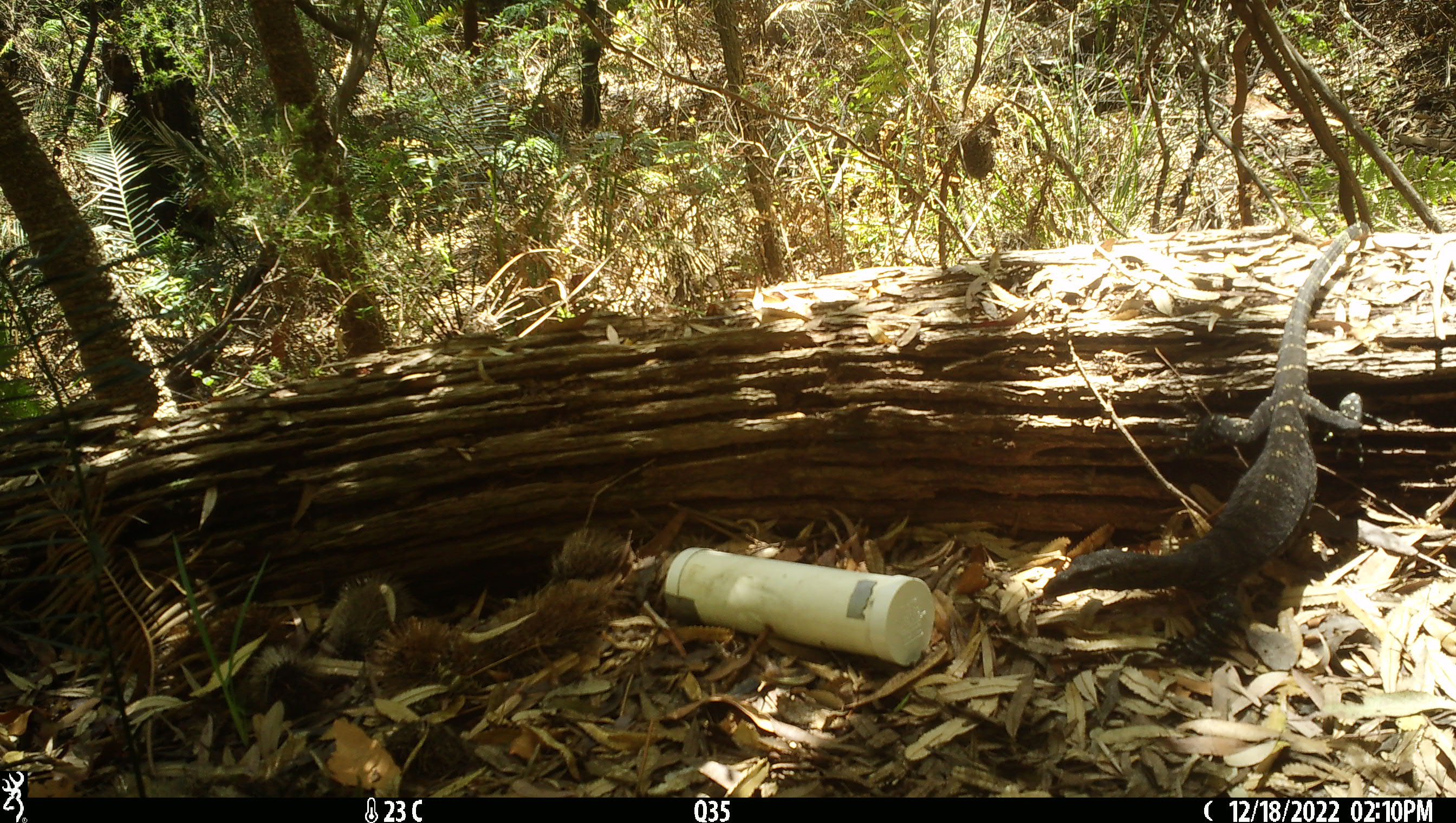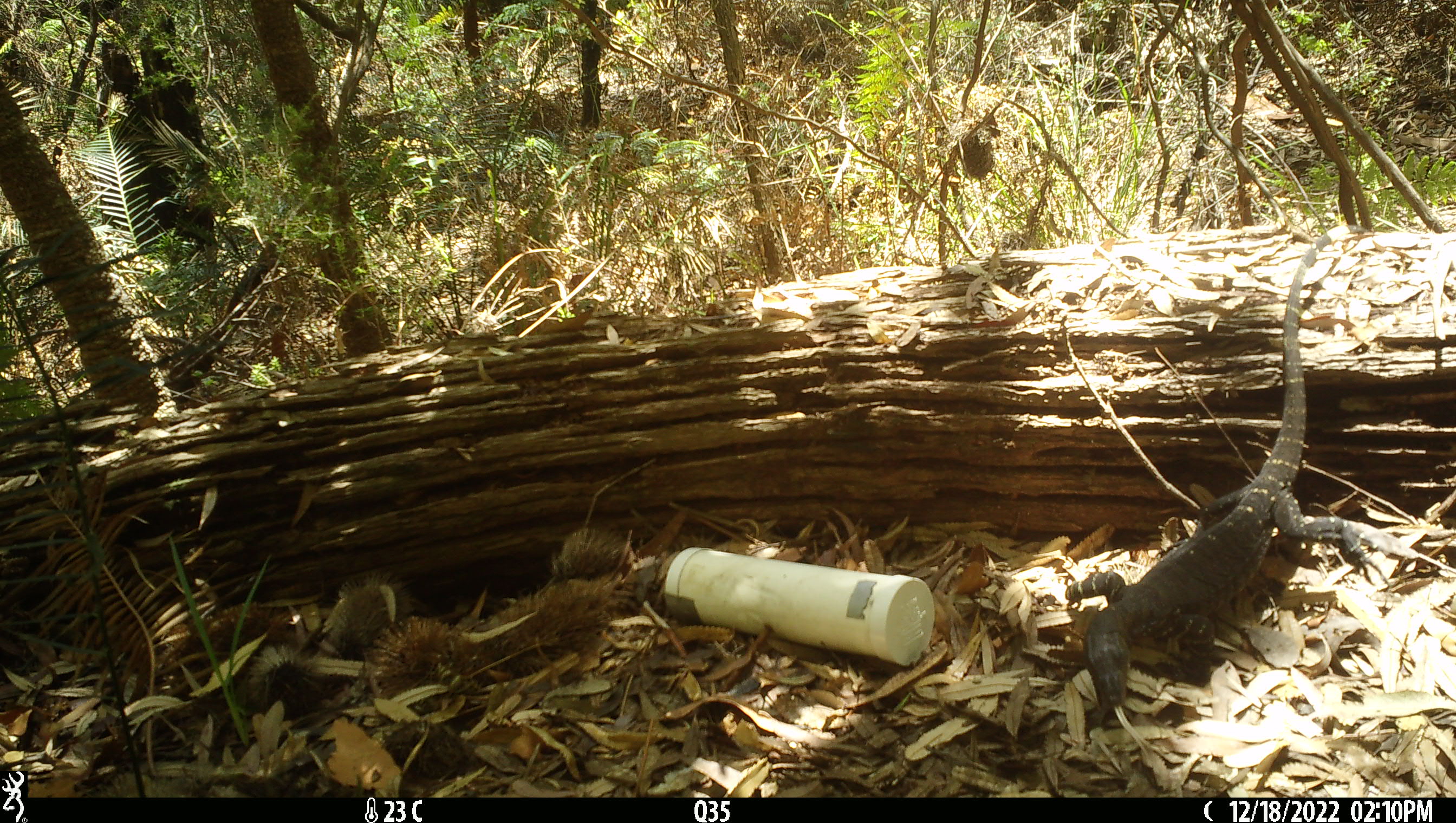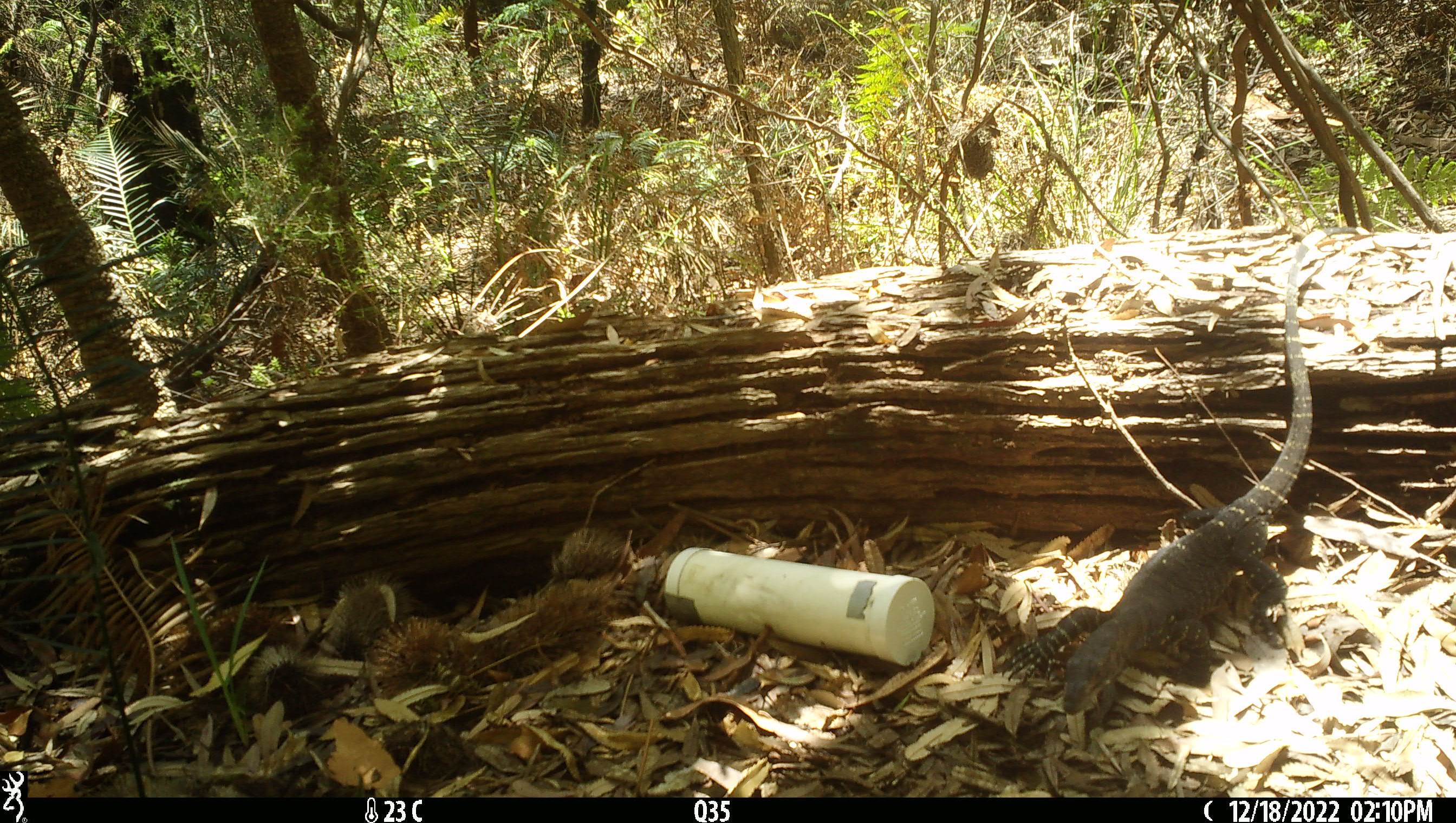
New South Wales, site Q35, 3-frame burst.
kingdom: Animalia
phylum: Chordata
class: Reptilia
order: Squamata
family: Varanidae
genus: Varanus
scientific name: Varanus varius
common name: lace monitor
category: goanna